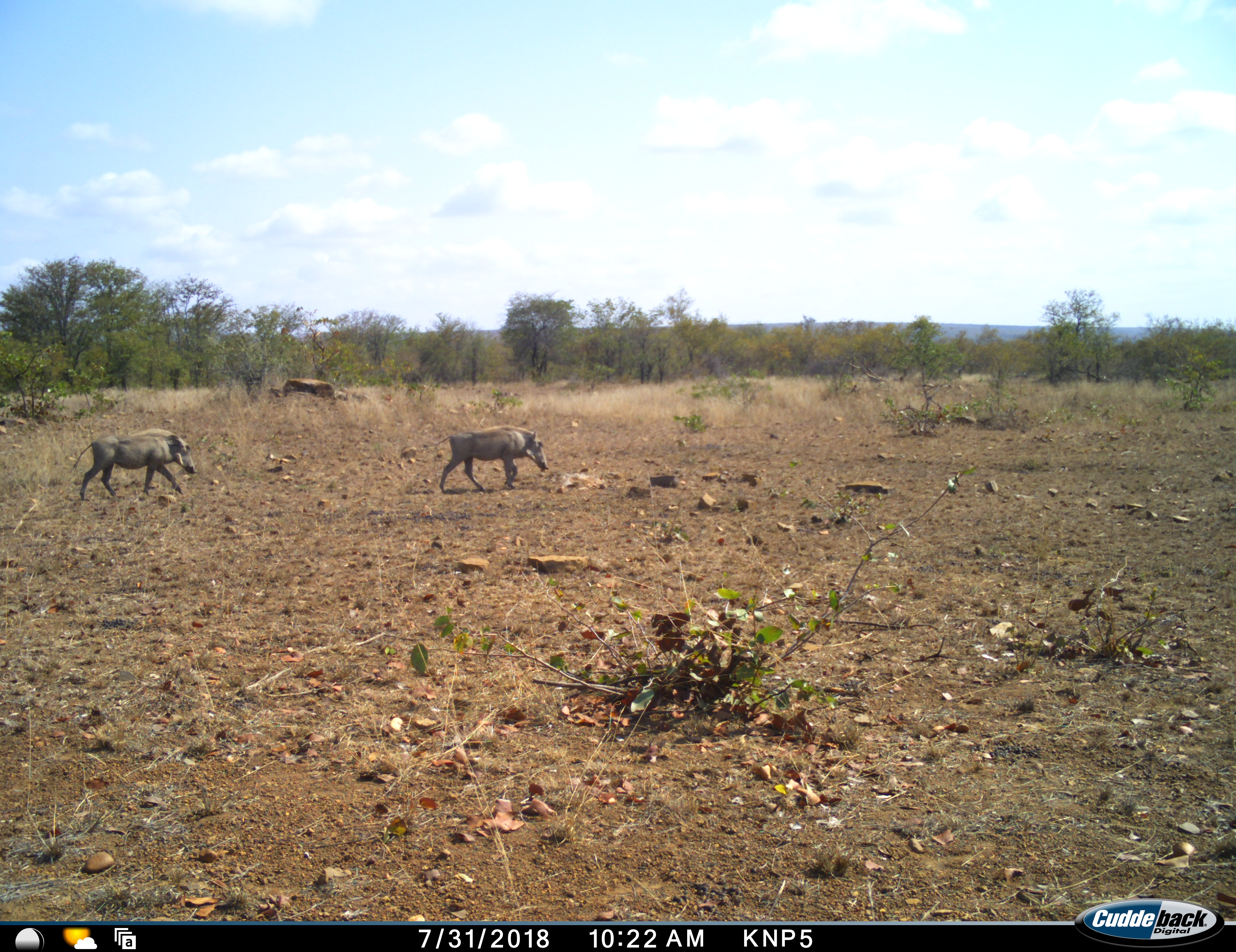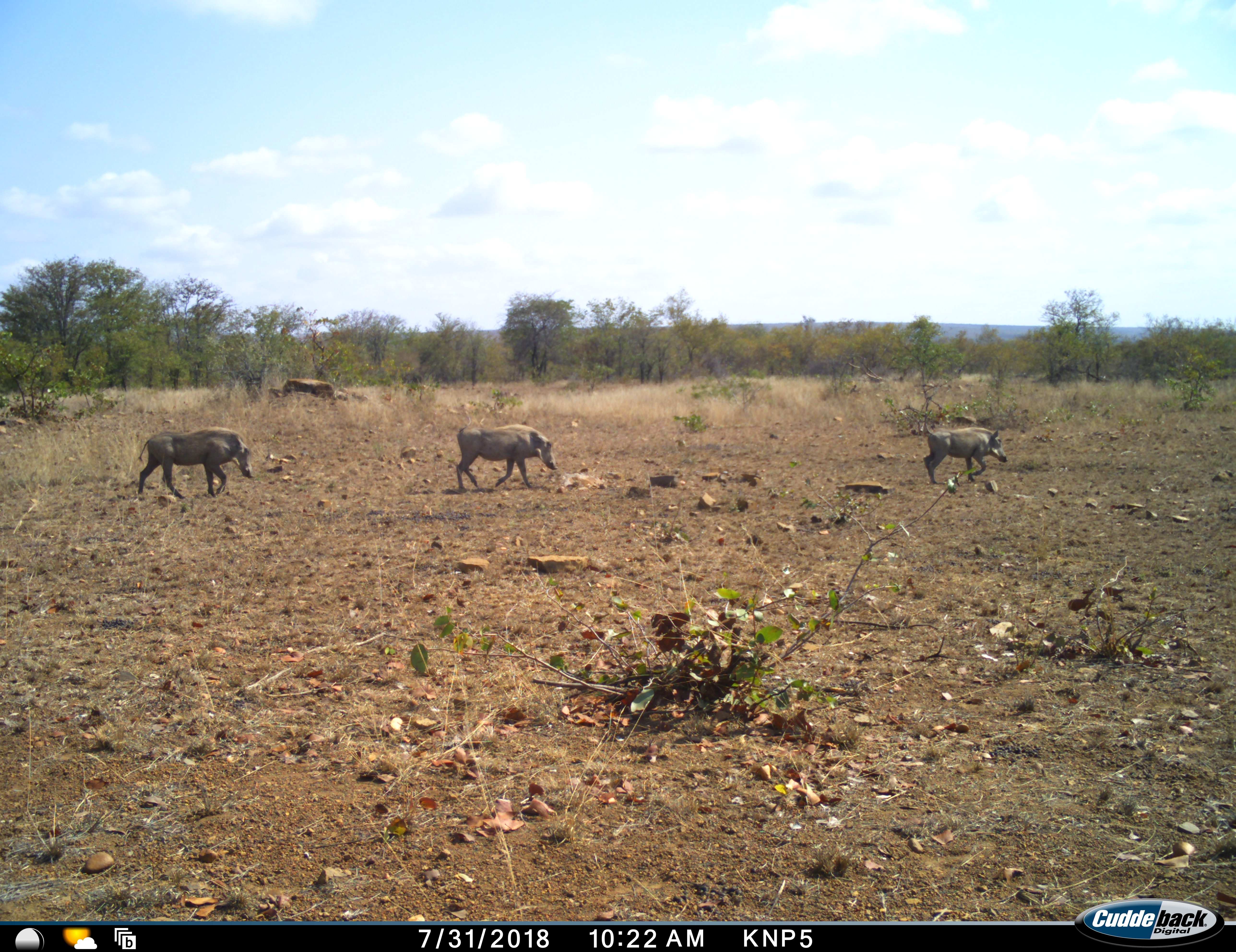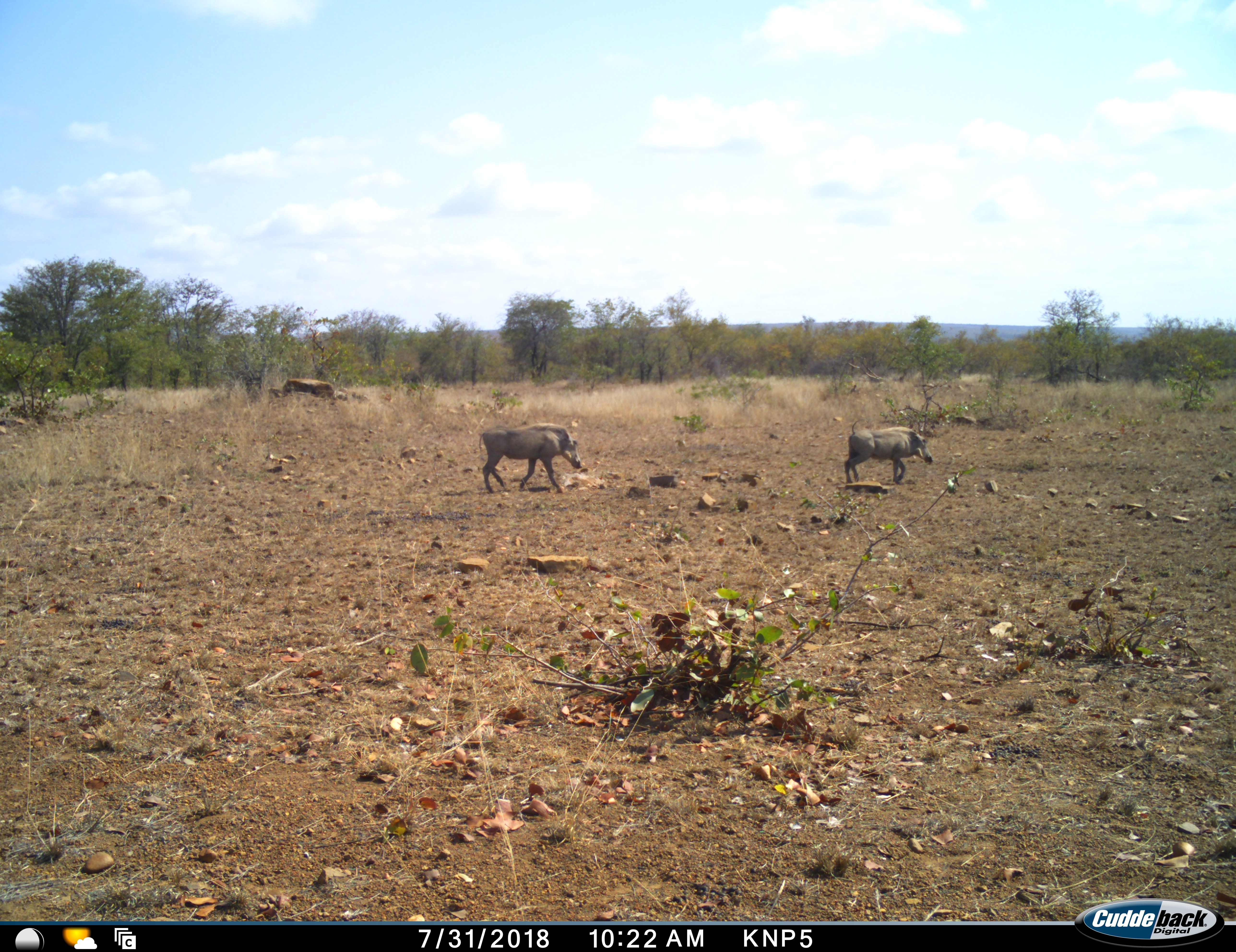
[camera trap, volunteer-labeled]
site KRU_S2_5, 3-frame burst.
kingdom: Animalia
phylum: Chordata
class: Mammalia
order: Artiodactyla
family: Suidae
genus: Phacochoerus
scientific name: Phacochoerus africanus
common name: warthog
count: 3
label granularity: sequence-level